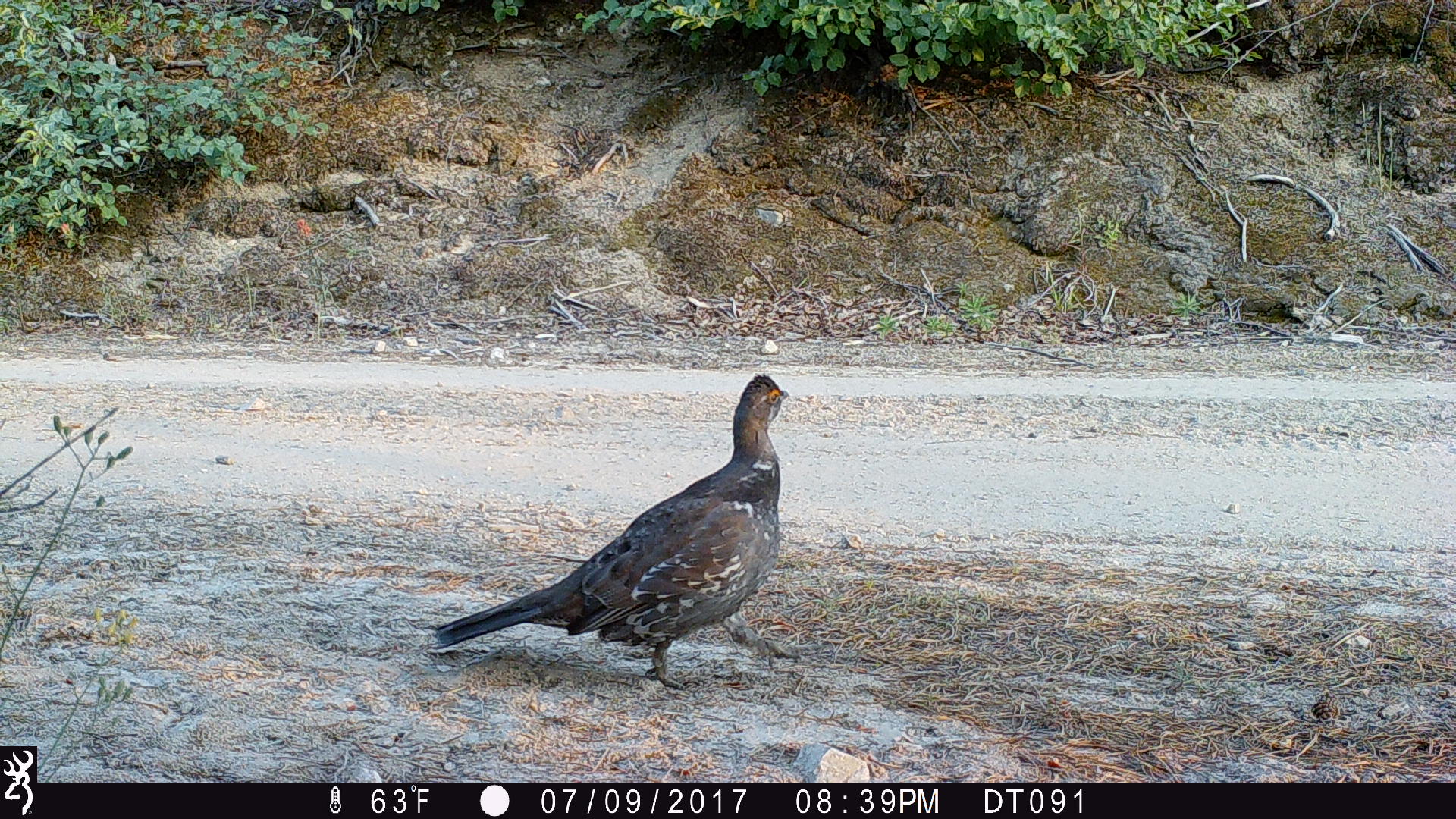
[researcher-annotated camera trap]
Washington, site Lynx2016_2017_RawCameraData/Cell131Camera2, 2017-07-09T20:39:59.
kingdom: Animalia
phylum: Chordata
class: Aves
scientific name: Aves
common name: birds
Aves (birds). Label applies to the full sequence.